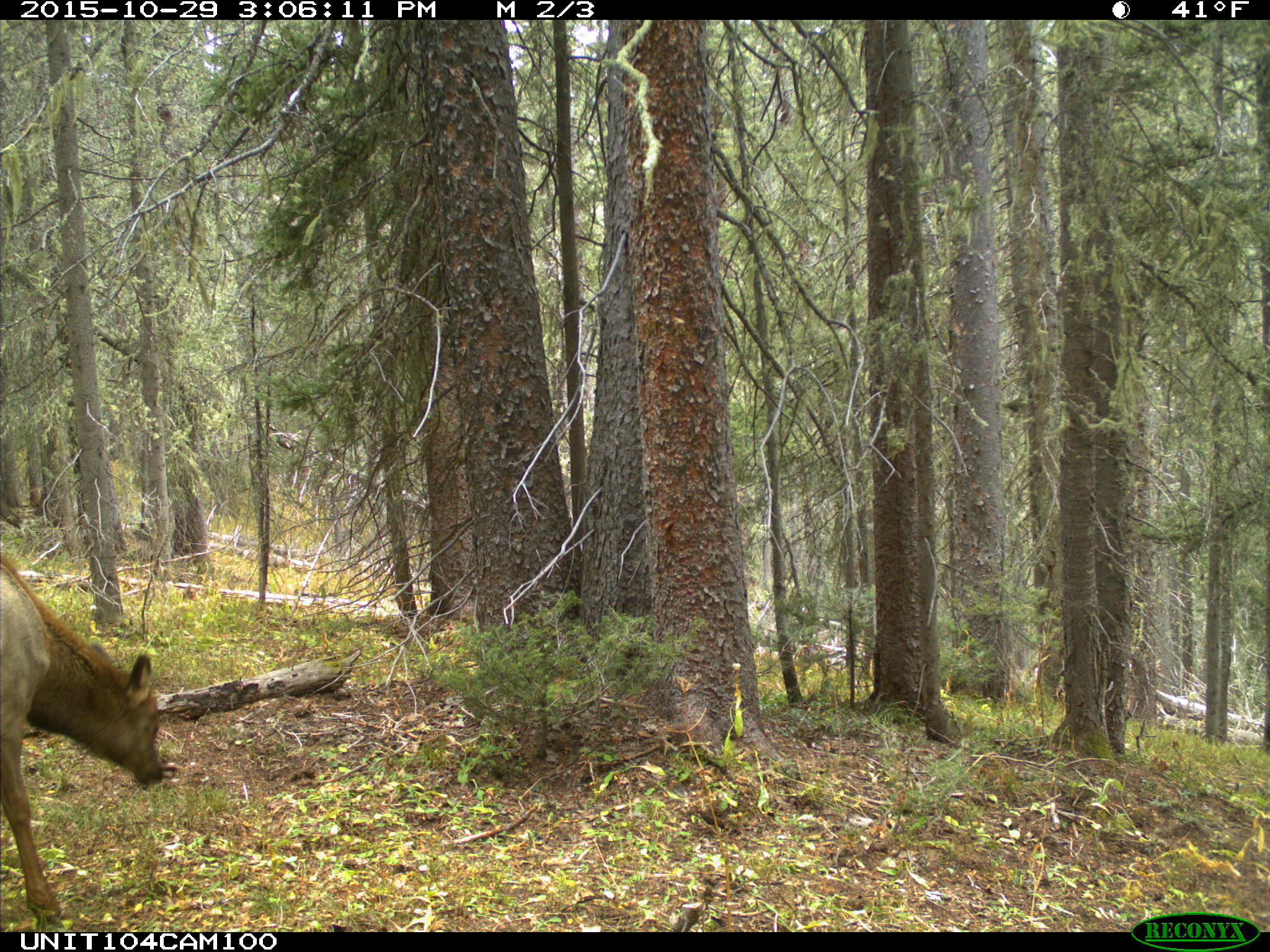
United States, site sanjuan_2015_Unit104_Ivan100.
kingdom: Animalia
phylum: Chordata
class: Mammalia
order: Artiodactyla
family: Cervidae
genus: Cervus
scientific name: Cervus elaphus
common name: red deer